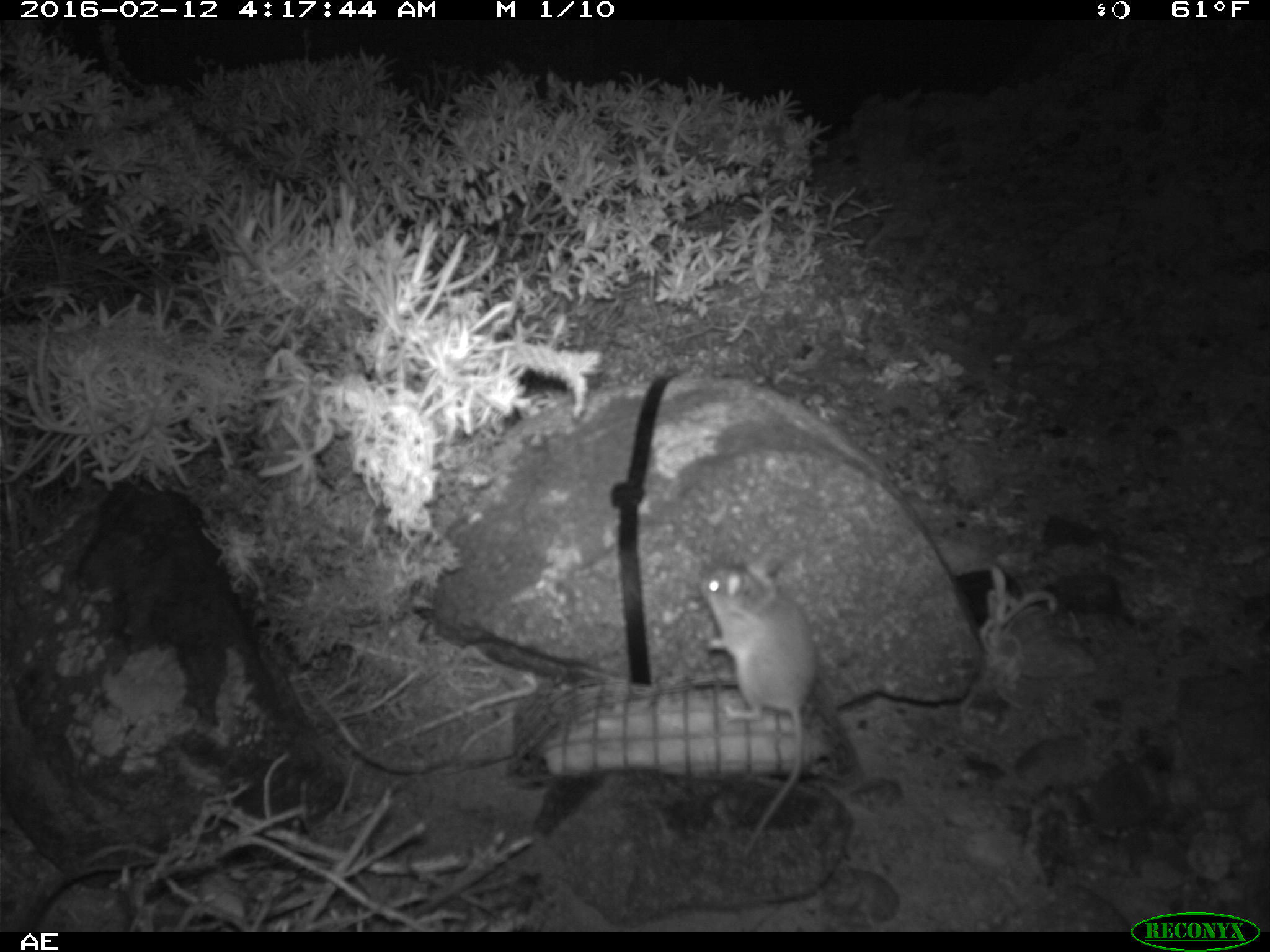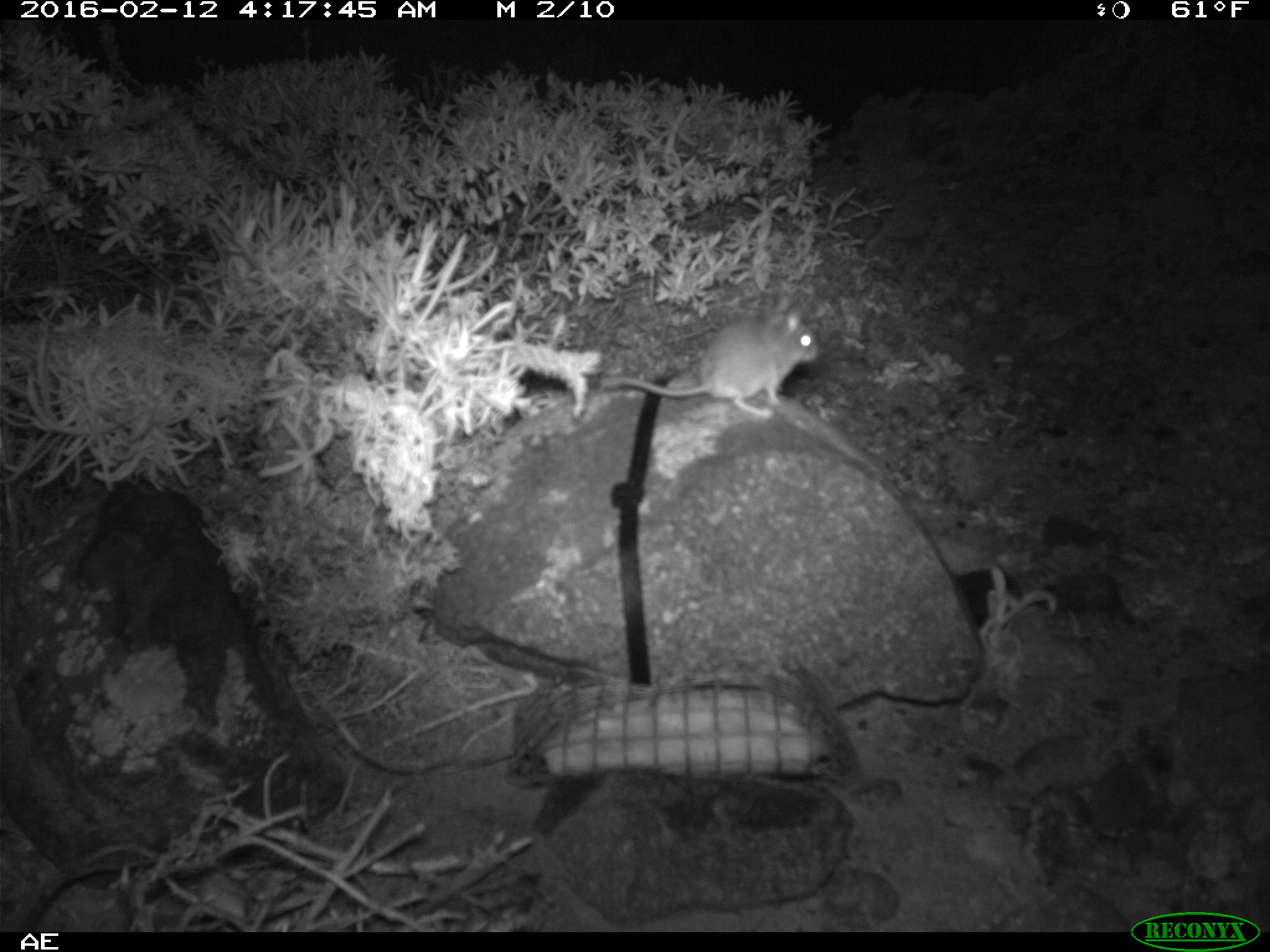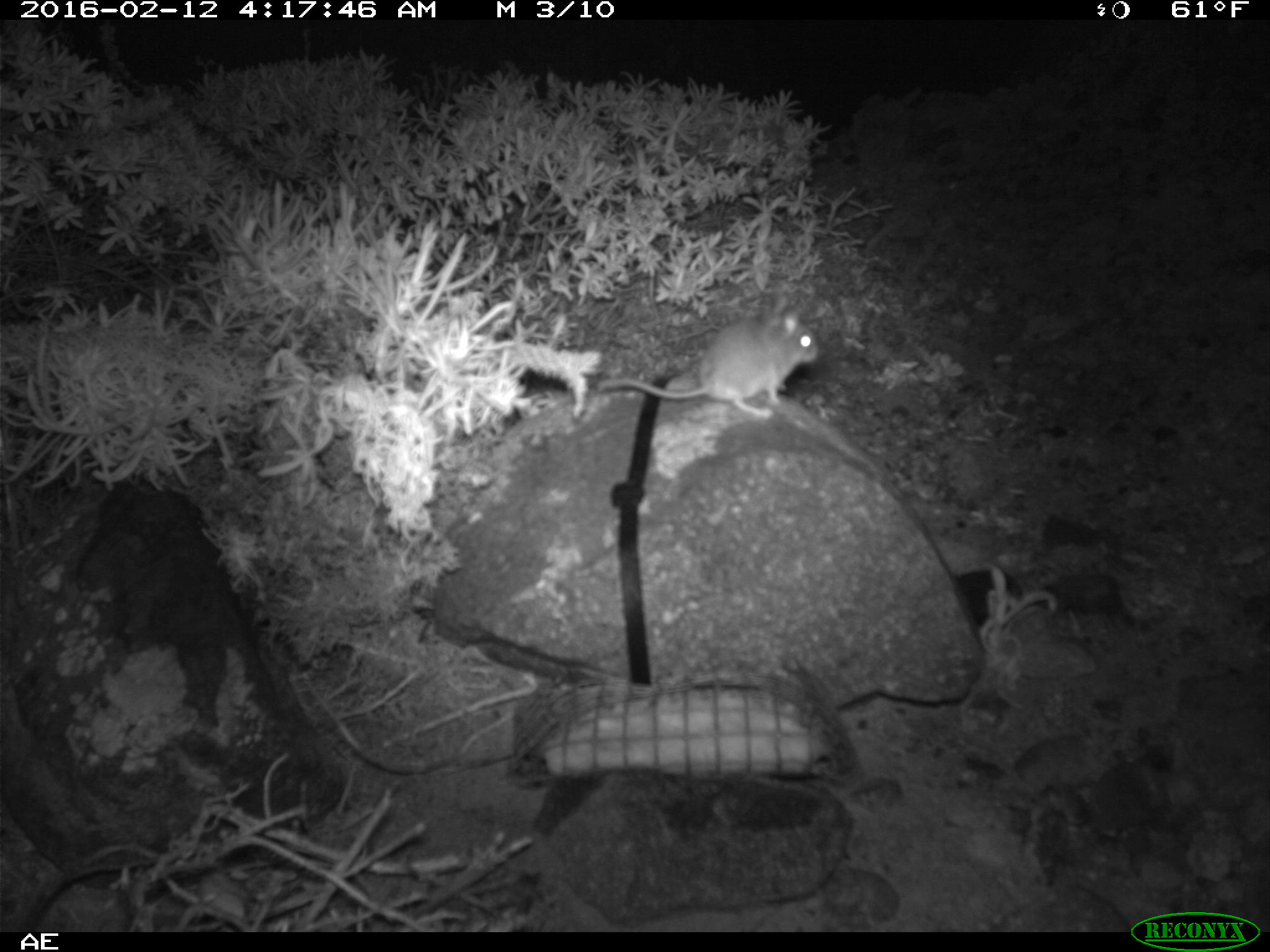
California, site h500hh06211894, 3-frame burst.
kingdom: Animalia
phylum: Chordata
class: Mammalia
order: Rodentia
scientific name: Rodentia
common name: rodent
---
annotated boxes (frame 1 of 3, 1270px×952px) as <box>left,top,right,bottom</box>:
rodent: <box>698,542,820,862</box>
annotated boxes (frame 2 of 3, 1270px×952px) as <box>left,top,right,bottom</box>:
rodent: <box>600,291,820,420</box>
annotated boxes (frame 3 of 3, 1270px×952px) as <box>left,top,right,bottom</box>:
rodent: <box>597,294,820,416</box>